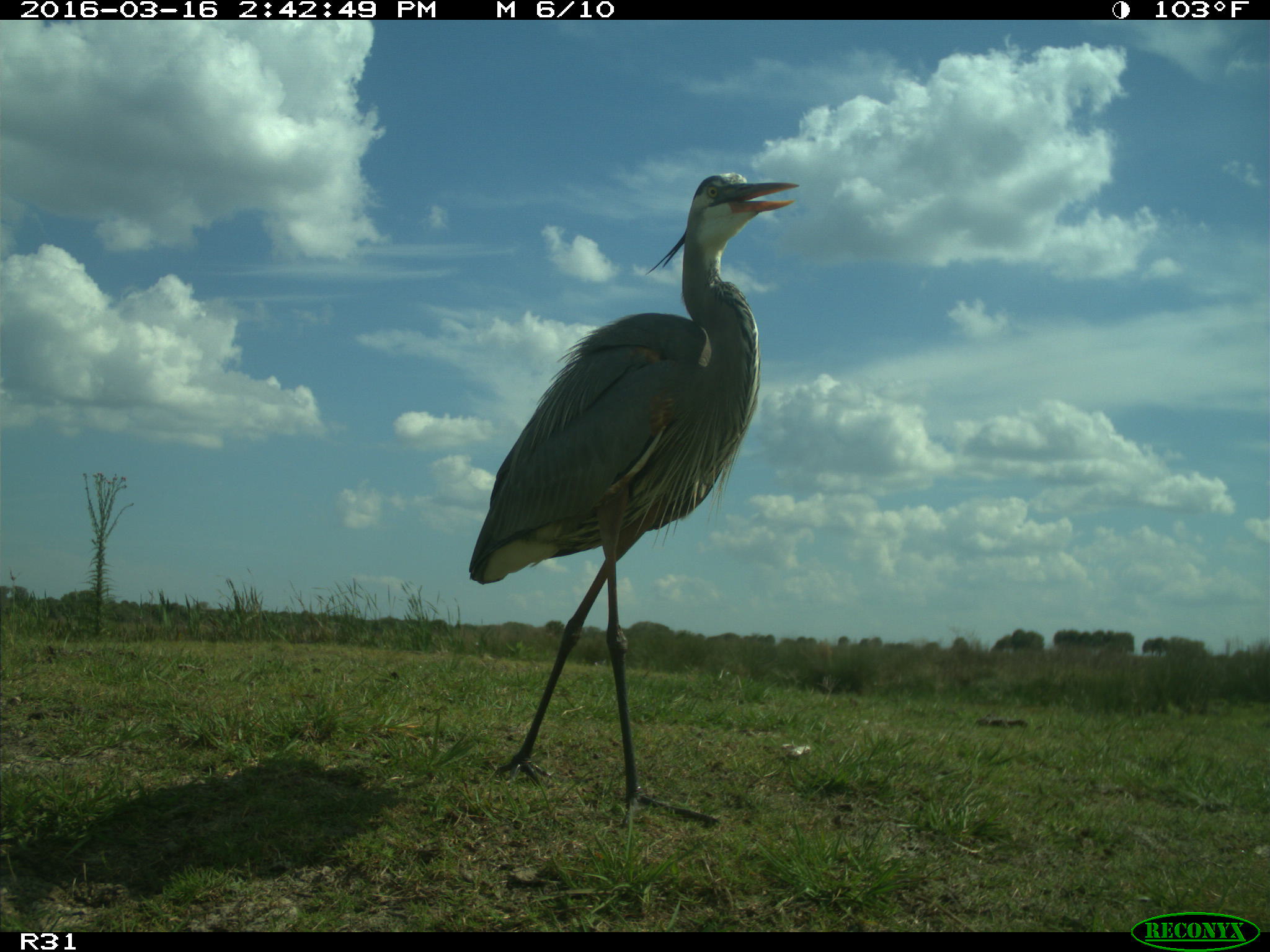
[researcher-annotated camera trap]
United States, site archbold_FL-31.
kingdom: Animalia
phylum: Chordata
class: Aves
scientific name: Aves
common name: birds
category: unidentified bird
Unidentified bird (birds) (Aves).